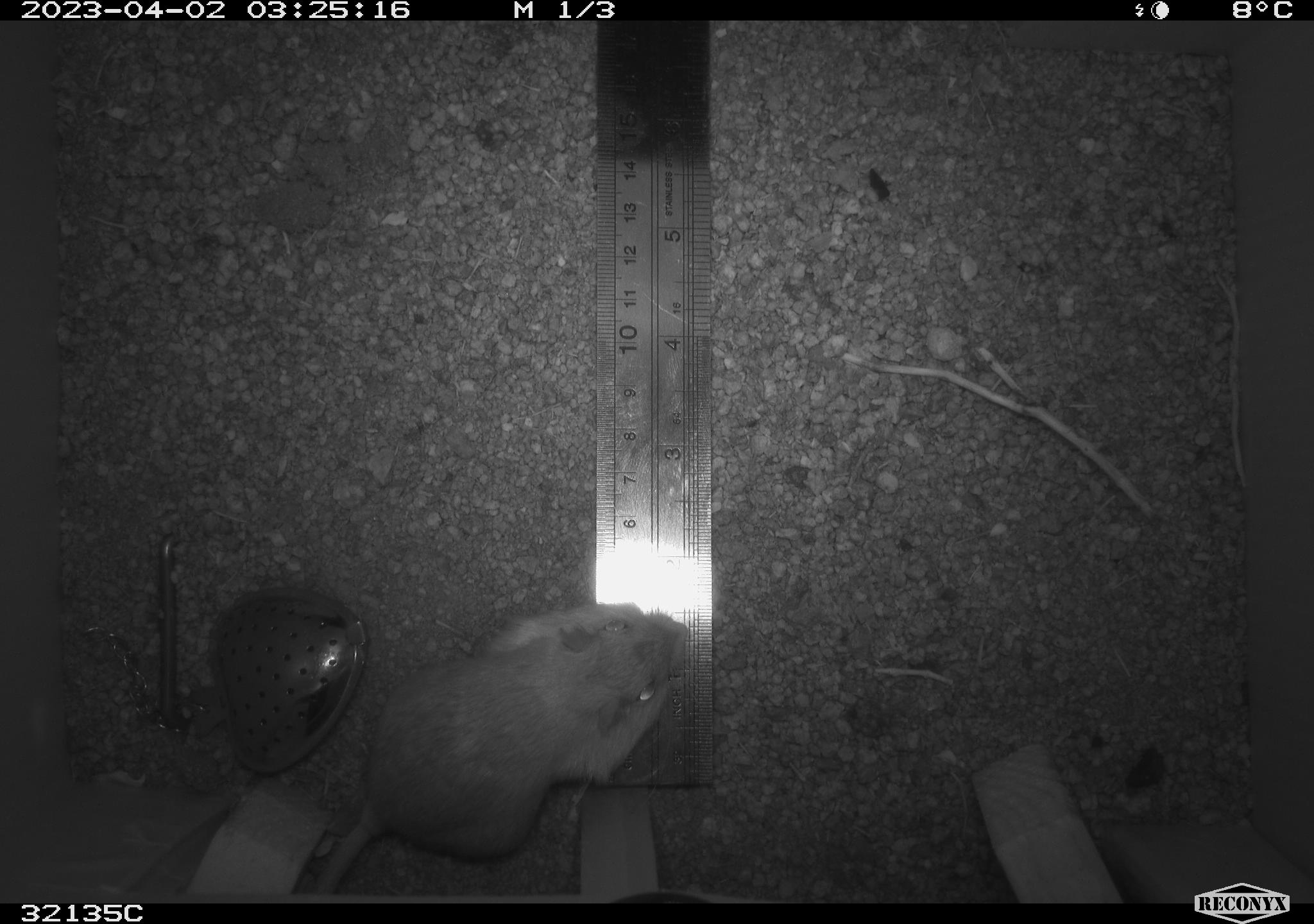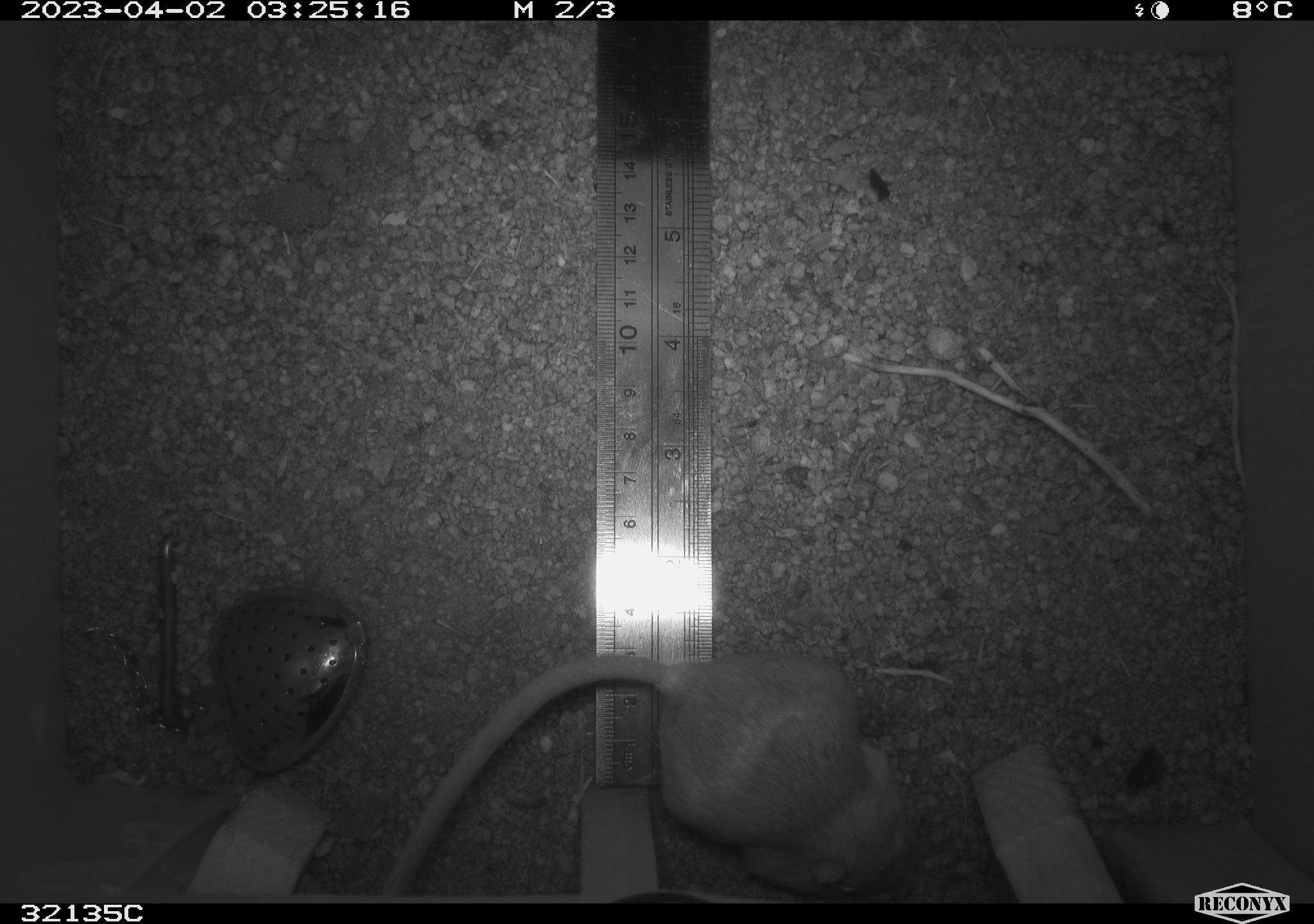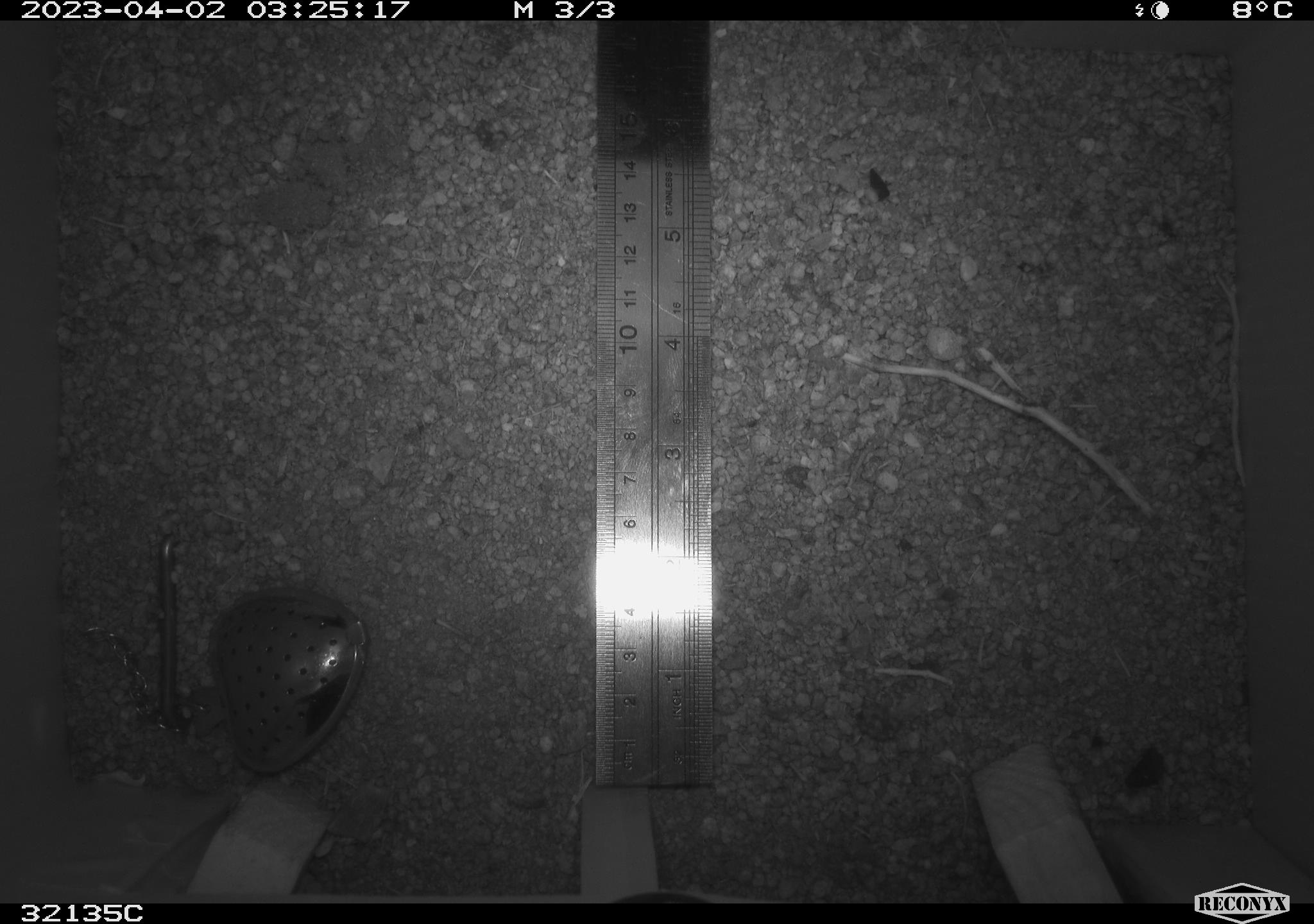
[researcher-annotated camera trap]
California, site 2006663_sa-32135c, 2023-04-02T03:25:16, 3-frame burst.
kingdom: Animalia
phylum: Chordata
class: Mammalia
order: Rodentia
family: Heteromyidae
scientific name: Heteromyidae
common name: kangaroo rats and pocket mice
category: heteromyidae family